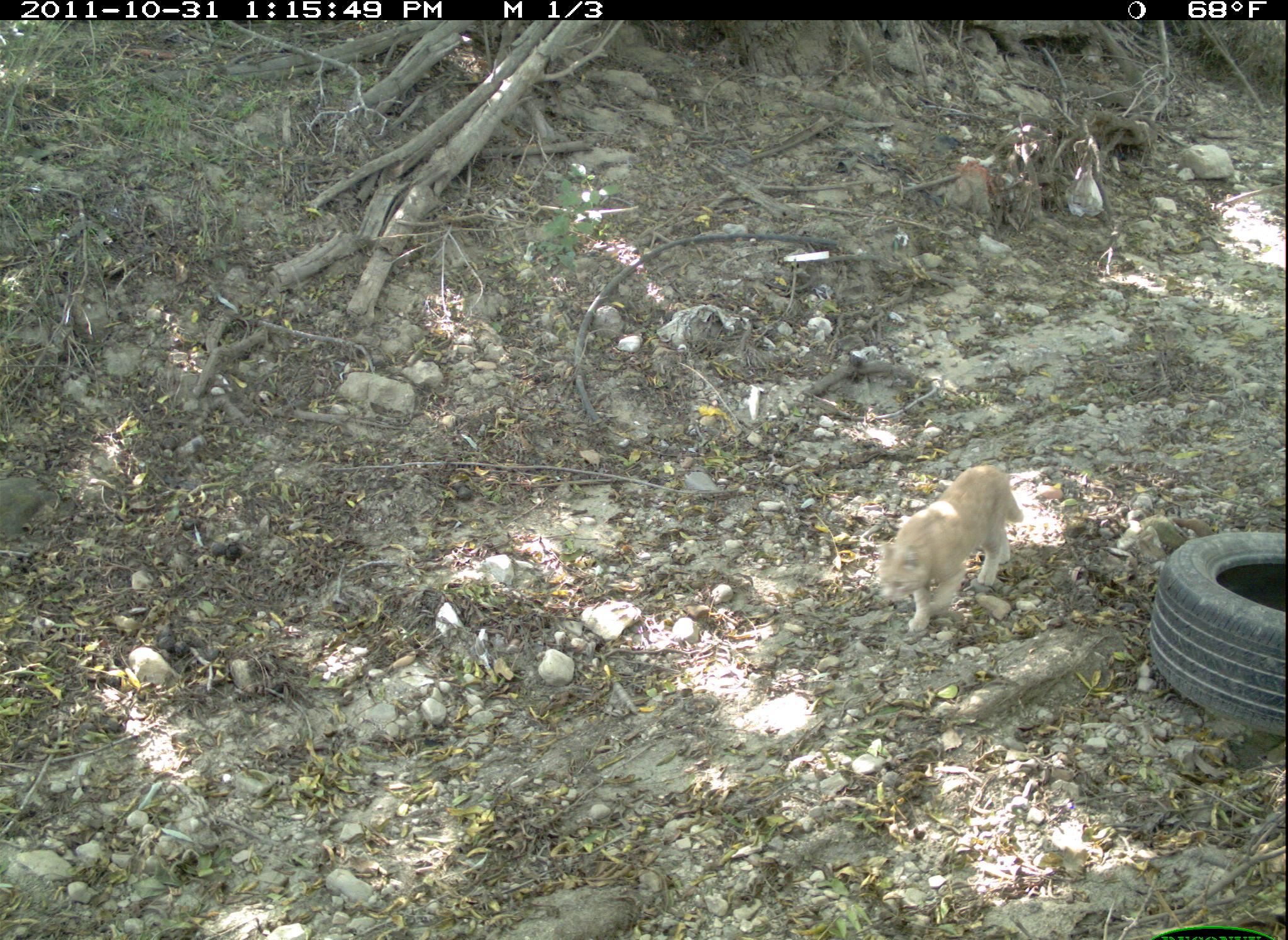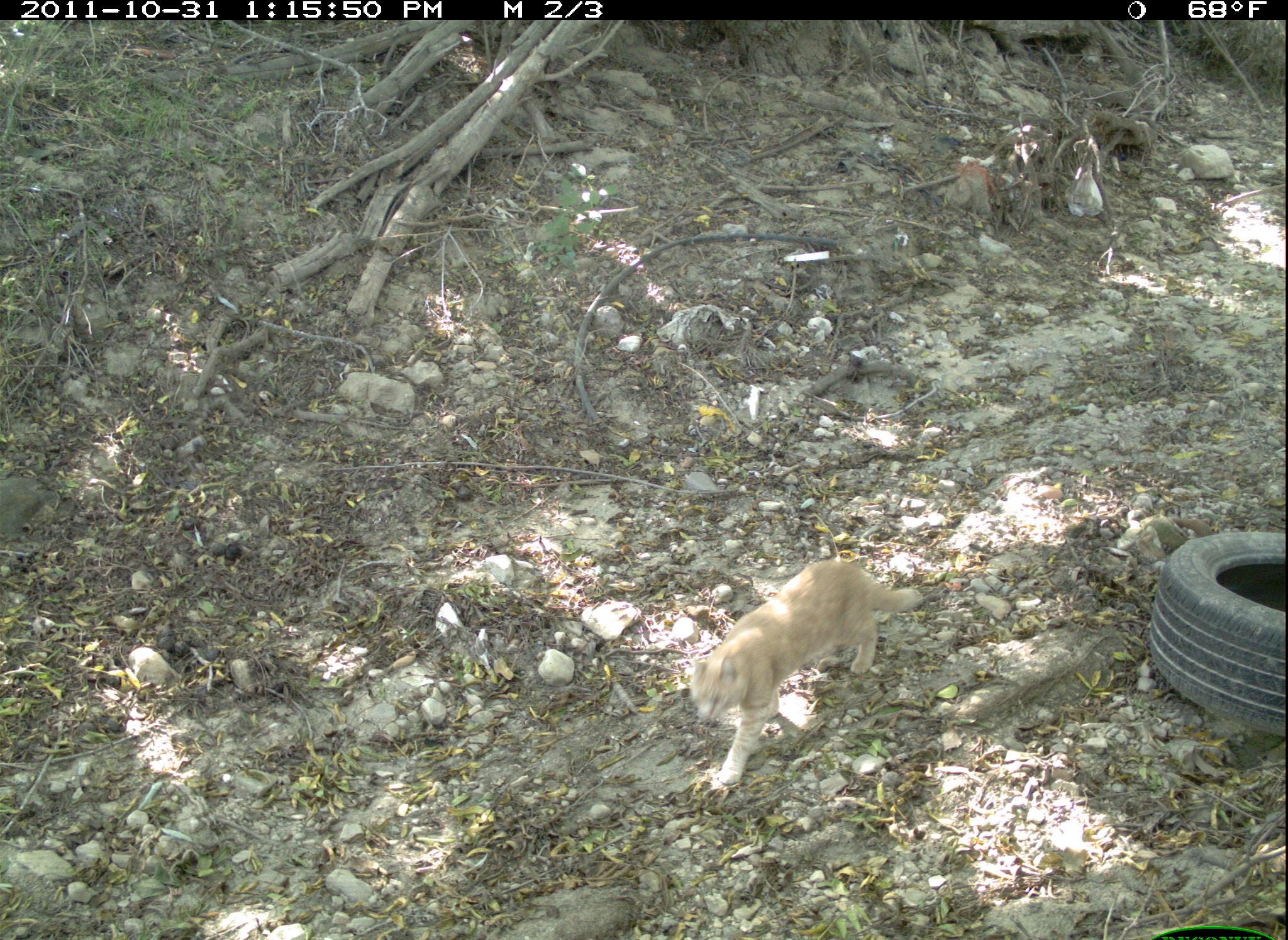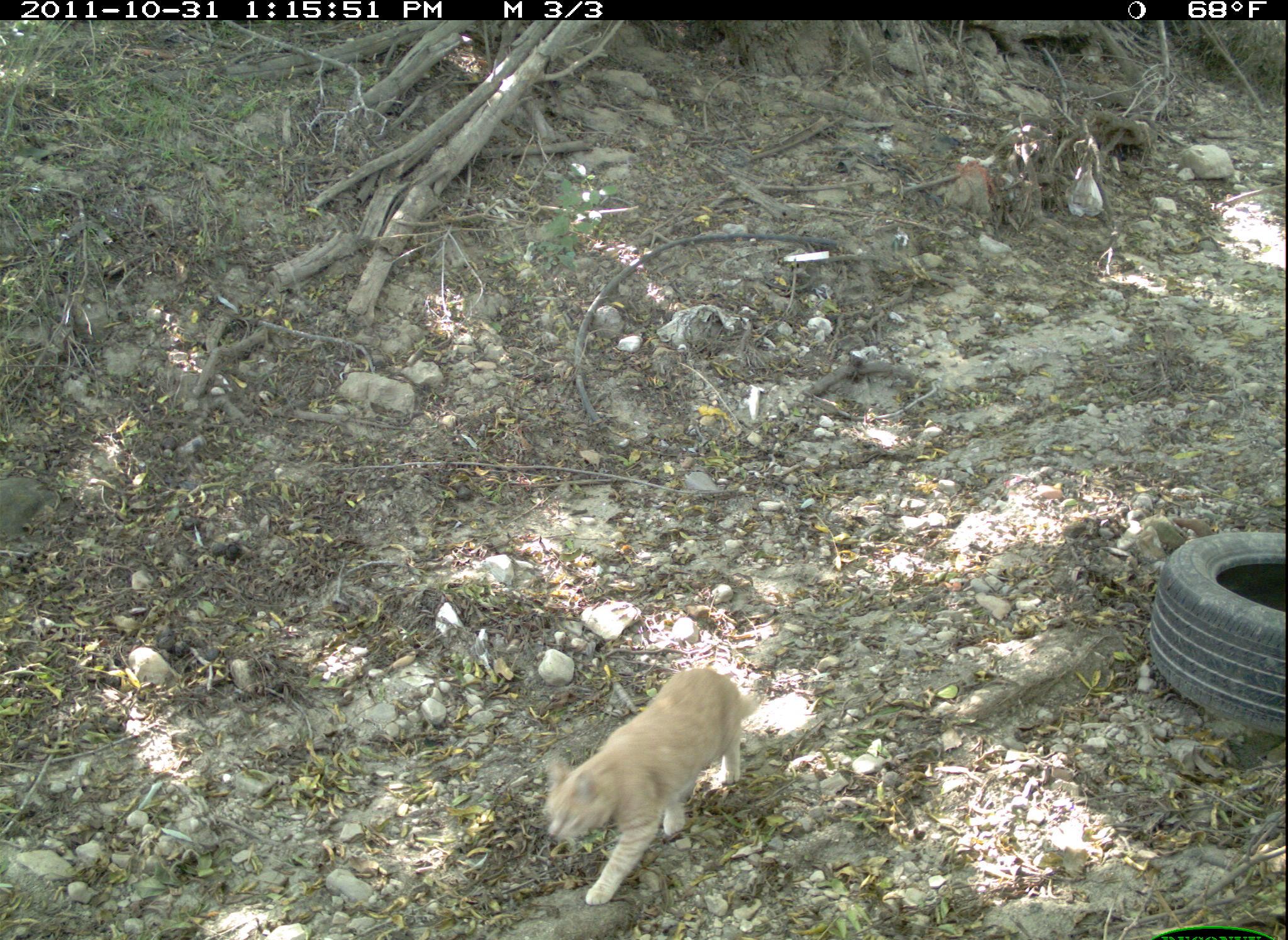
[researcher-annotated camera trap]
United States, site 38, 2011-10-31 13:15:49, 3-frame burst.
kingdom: Animalia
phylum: Chordata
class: Mammalia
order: Carnivora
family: Felidae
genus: Felis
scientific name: Felis catus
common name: cat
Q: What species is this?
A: Cat (Felis catus).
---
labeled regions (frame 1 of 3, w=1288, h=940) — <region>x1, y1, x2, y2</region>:
cat: <region>866, 461, 1032, 644</region>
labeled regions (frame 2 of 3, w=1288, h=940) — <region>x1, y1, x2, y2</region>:
cat: <region>657, 527, 937, 817</region>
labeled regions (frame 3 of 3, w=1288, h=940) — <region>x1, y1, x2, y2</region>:
cat: <region>541, 659, 781, 916</region>